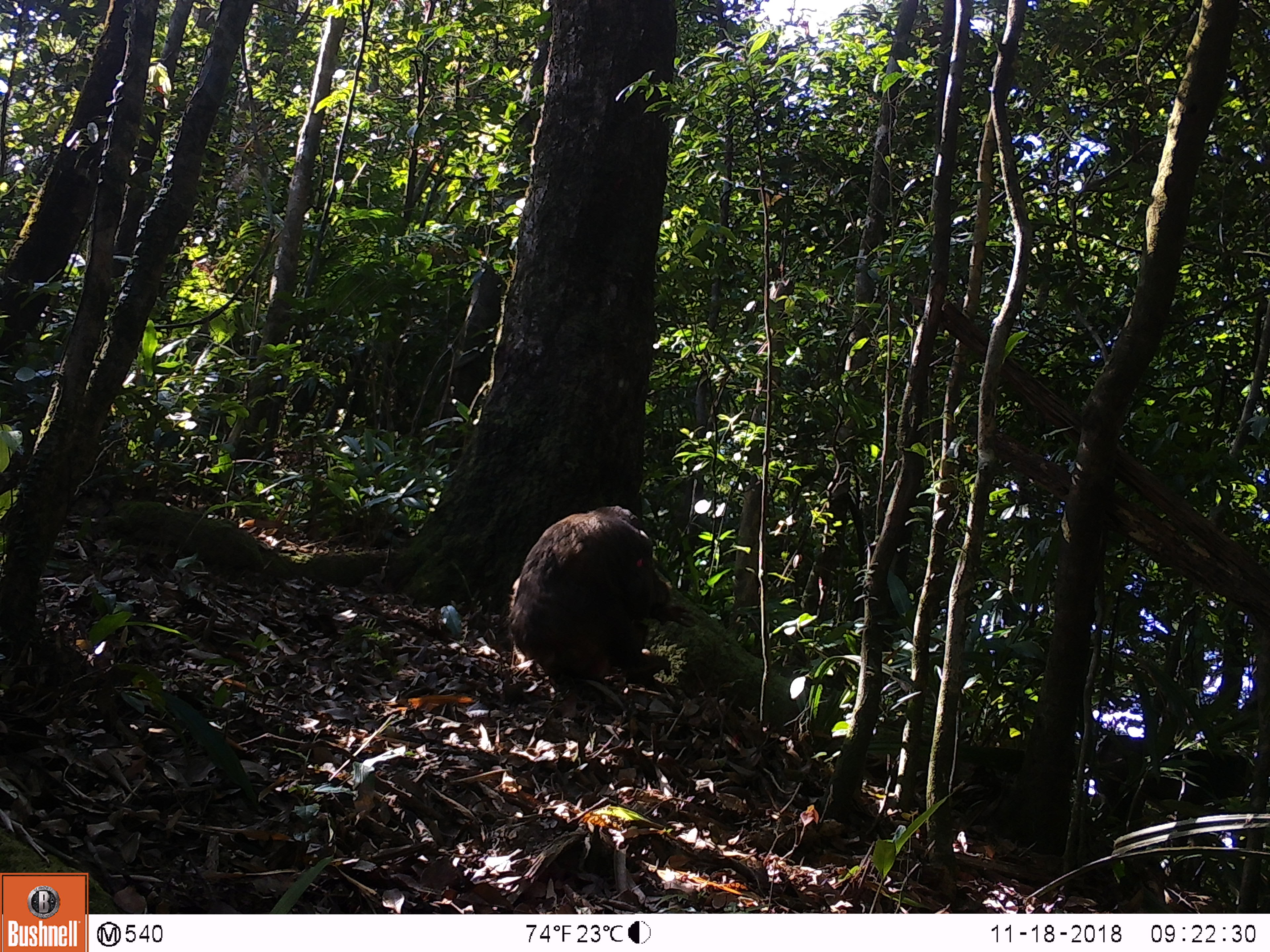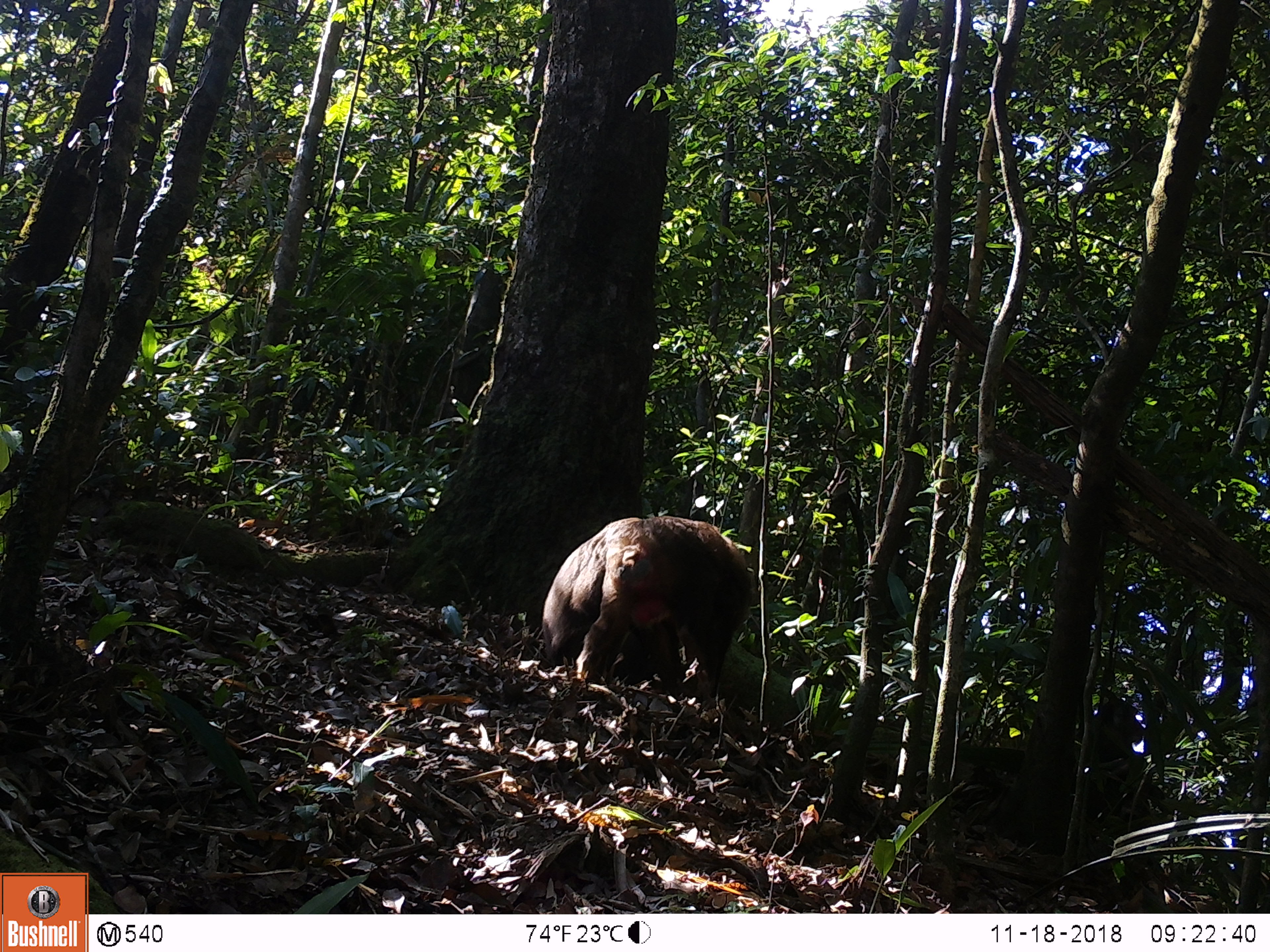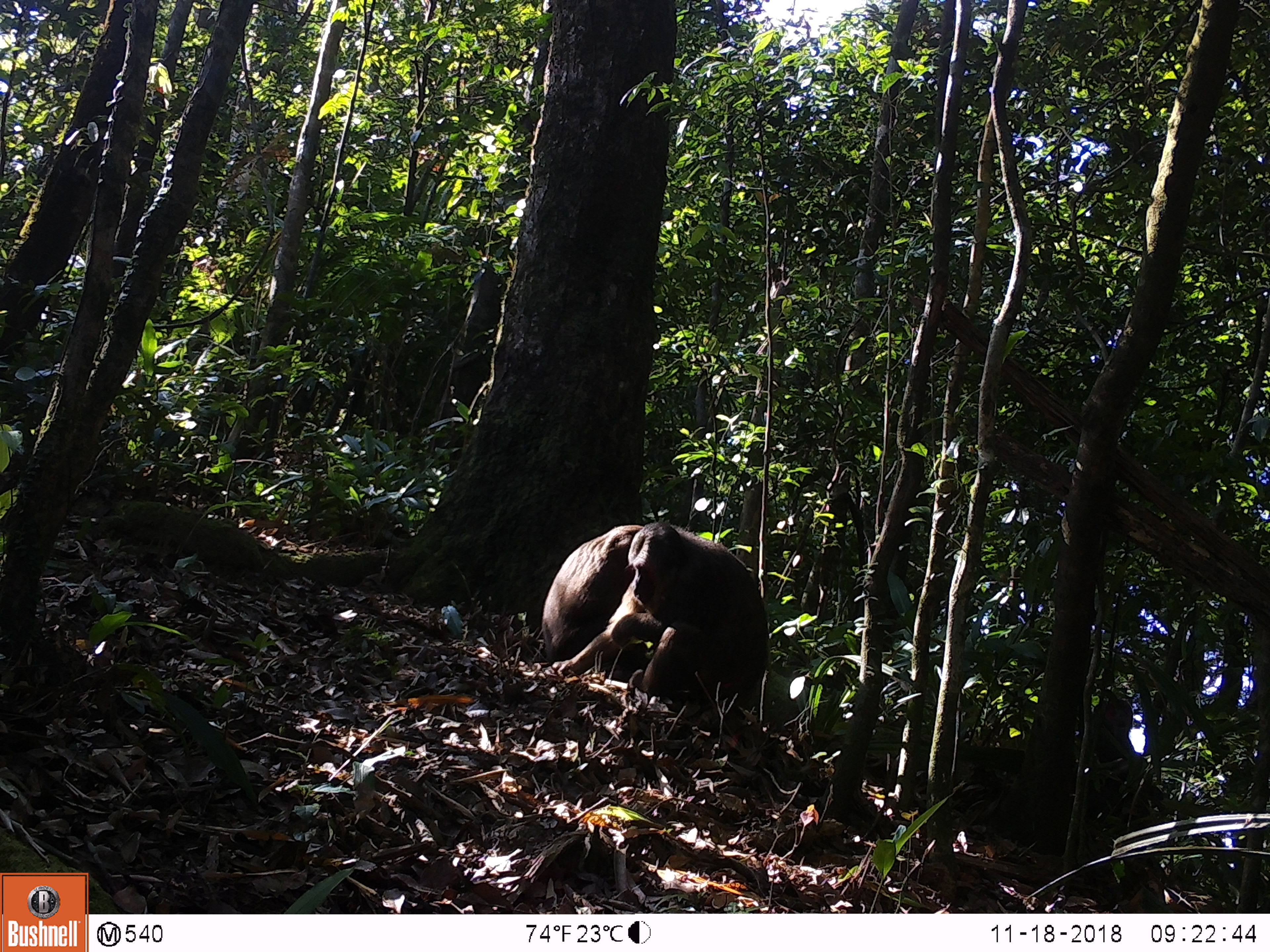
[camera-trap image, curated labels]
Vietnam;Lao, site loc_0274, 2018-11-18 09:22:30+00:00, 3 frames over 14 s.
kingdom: Animalia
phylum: Chordata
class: Mammalia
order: Primates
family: Cercopithecidae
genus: Macaca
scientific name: Macaca arctoides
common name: stump-tailed macaque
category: stump tailed macaque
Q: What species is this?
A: Stump tailed macaque (stump-tailed macaque) (Macaca arctoides).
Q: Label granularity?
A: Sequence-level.